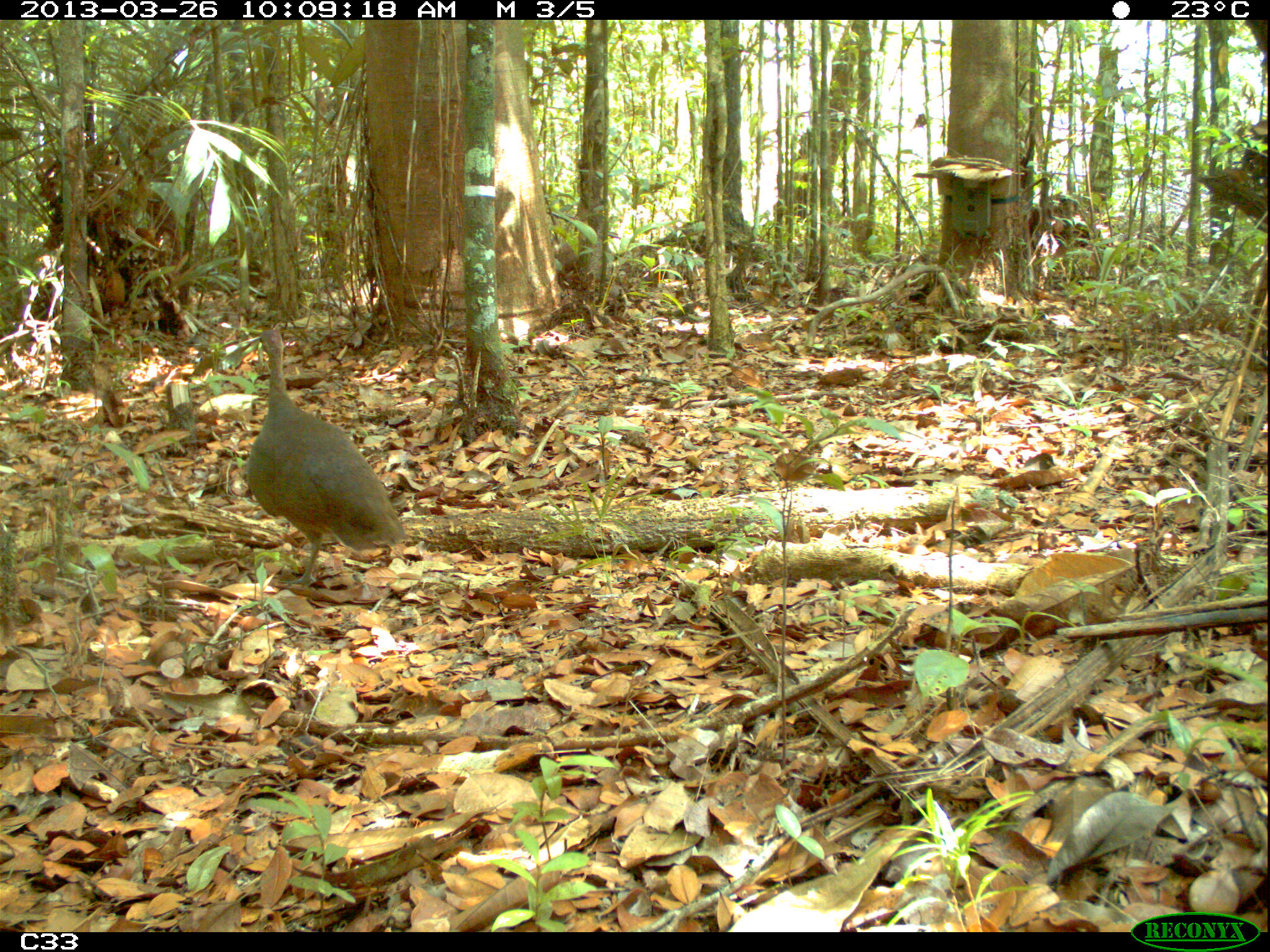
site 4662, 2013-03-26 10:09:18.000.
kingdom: Animalia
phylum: Chordata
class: Aves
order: Tinamiformes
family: Tinamidae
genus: Tinamus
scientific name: Tinamus major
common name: great tinamou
Tinamus major (great tinamou), count 1, age adult.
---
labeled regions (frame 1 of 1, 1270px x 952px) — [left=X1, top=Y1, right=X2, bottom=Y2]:
tinamus major: [left=246, top=328, right=407, bottom=587]